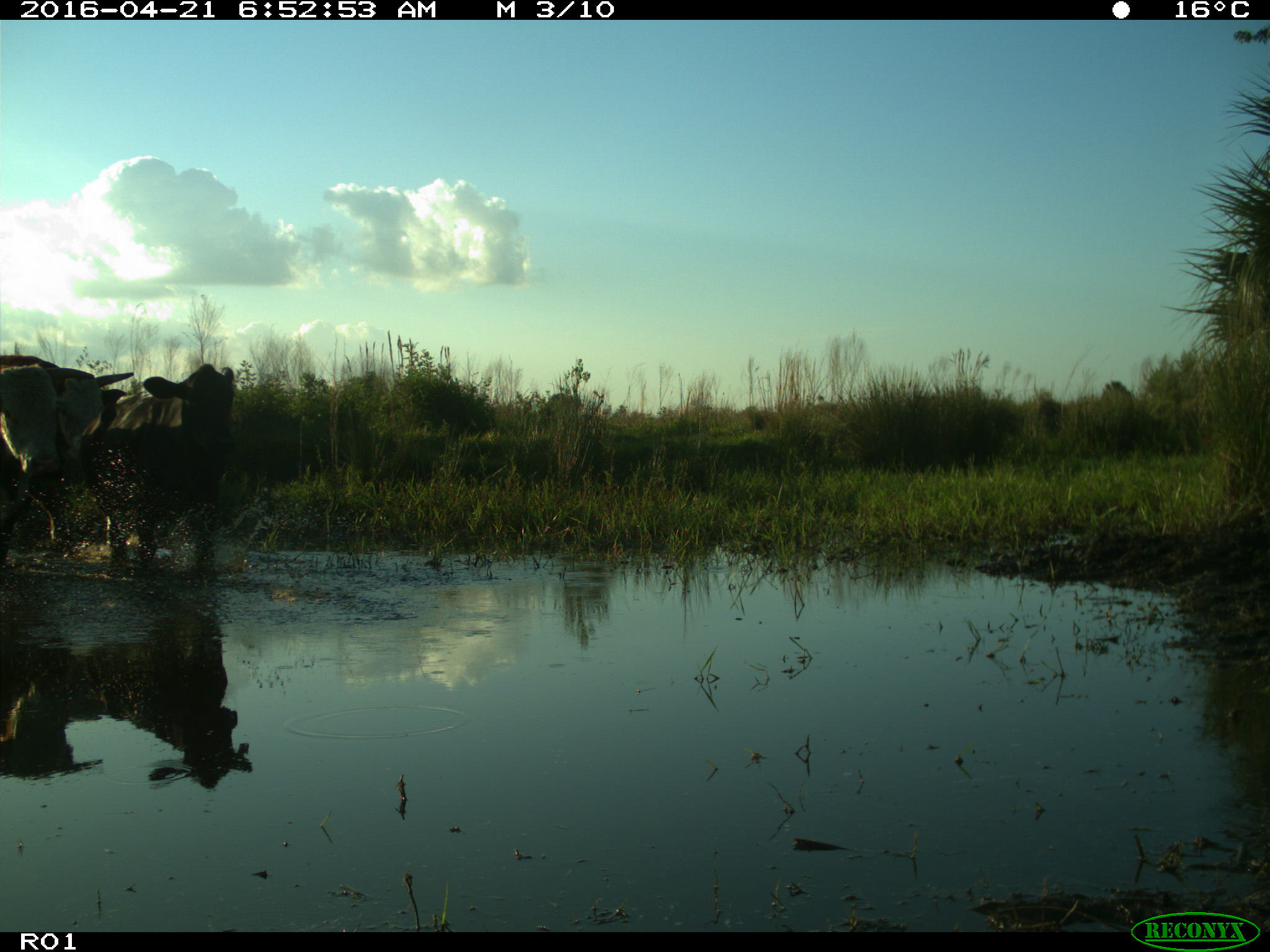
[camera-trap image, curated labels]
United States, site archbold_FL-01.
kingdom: Animalia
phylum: Chordata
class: Mammalia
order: Artiodactyla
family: Bovidae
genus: Bos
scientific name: Bos taurus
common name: domestic cow